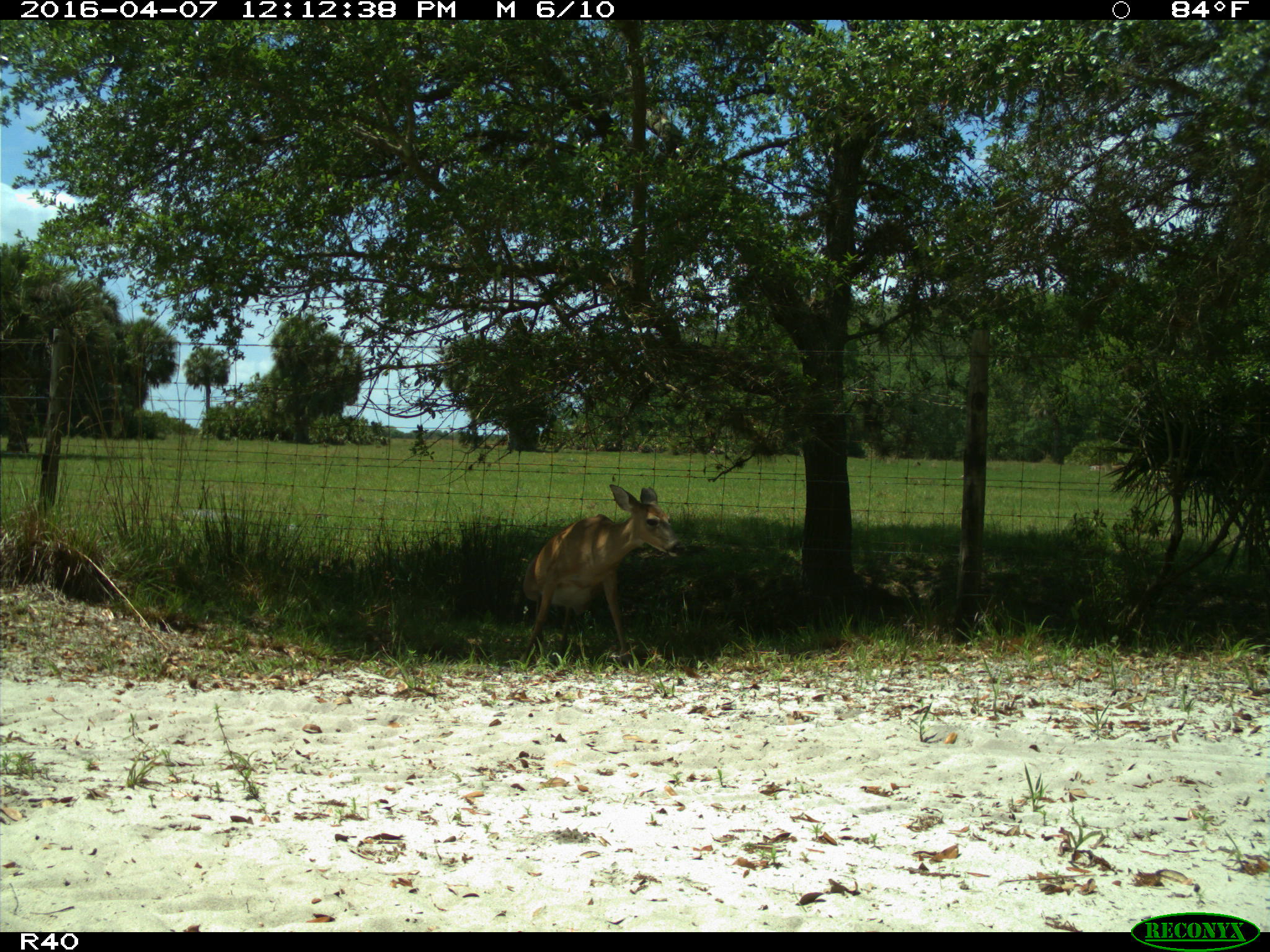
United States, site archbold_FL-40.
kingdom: Animalia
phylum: Chordata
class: Mammalia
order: Artiodactyla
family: Cervidae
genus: Odocoileus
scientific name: Odocoileus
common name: deer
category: unidentified deer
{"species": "unidentified deer (deer) (Odocoileus)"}